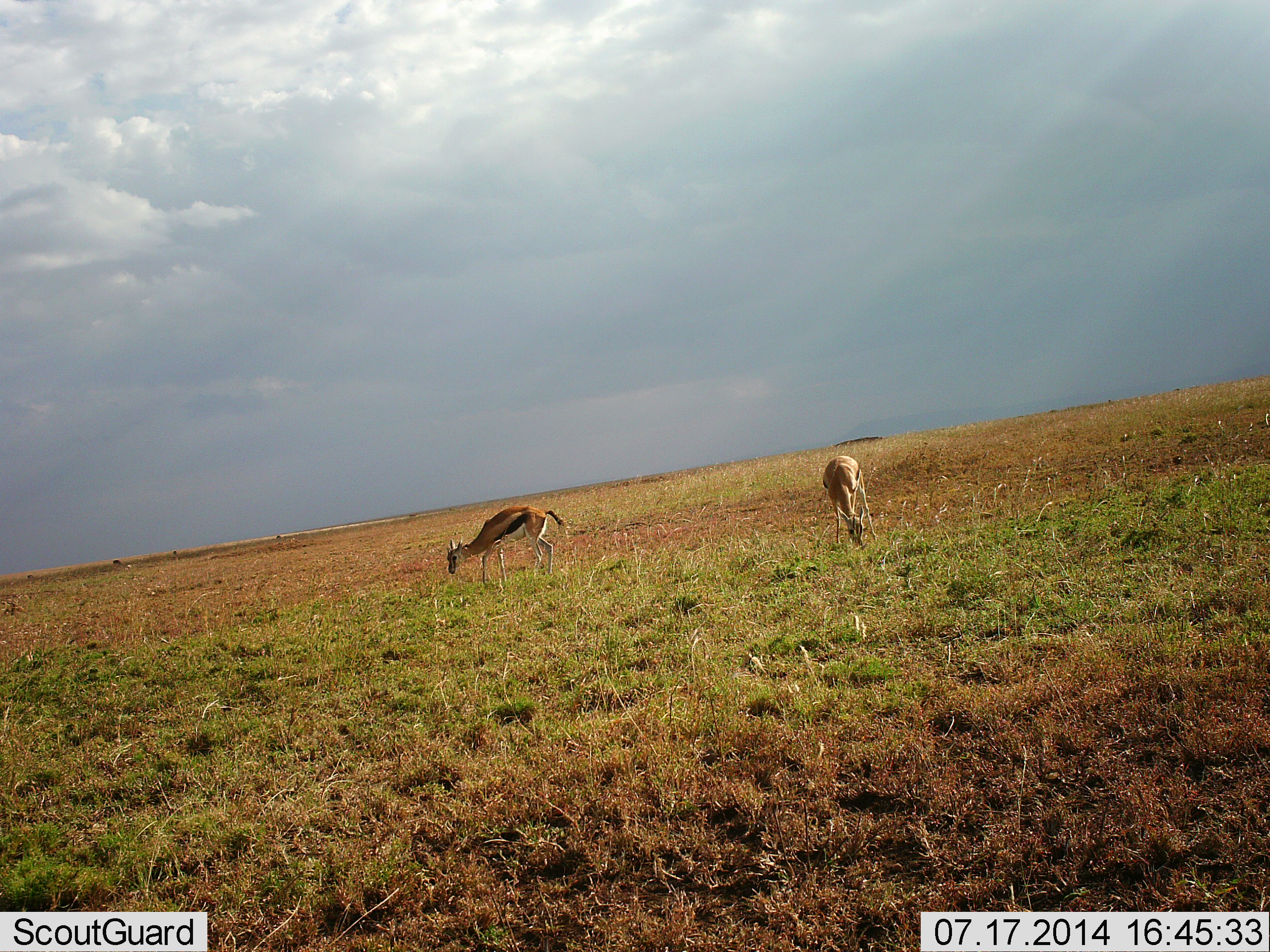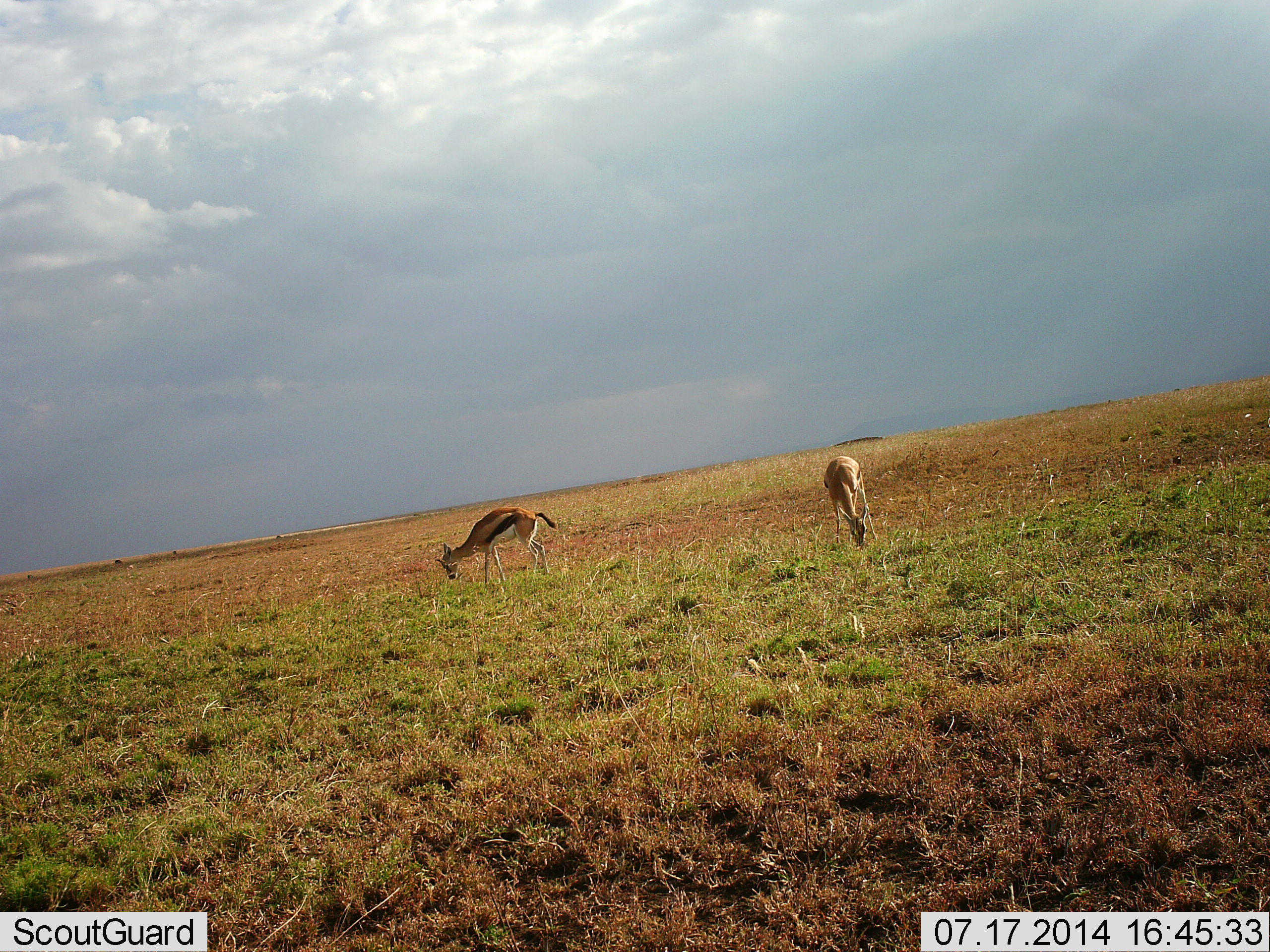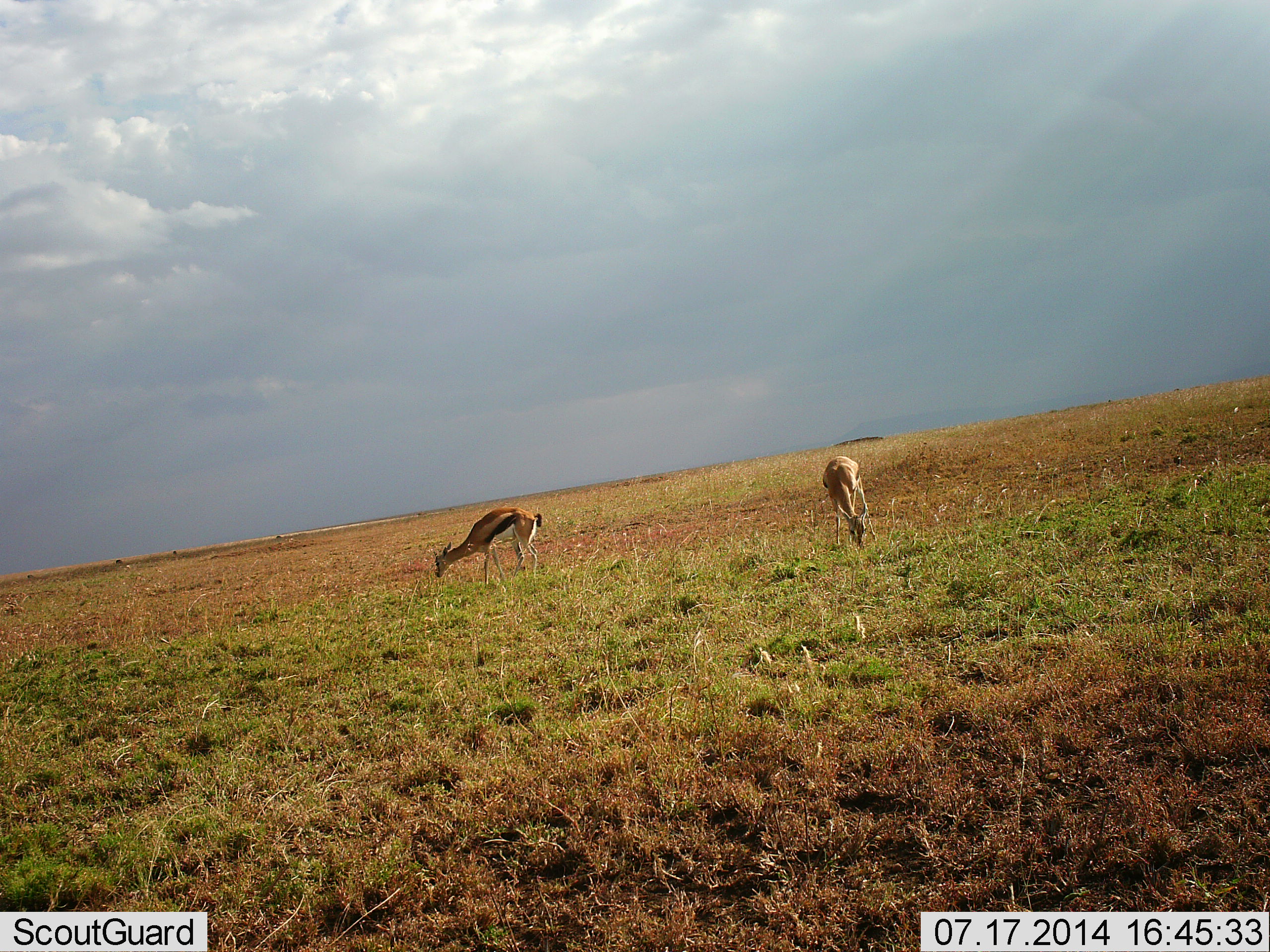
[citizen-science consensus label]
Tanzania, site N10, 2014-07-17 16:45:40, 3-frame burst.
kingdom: Animalia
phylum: Chordata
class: Mammalia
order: Artiodactyla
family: Bovidae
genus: Eudorcas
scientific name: Eudorcas thomsonii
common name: thomson's gazelle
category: gazellethomsons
Gazellethomsons (thomson's gazelle) (Eudorcas thomsonii), count 2. Behavior (volunteer vote fractions): standing 20%, resting 0%, moving 0%, interacting 0%. Young present (vote fraction): 0%. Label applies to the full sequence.